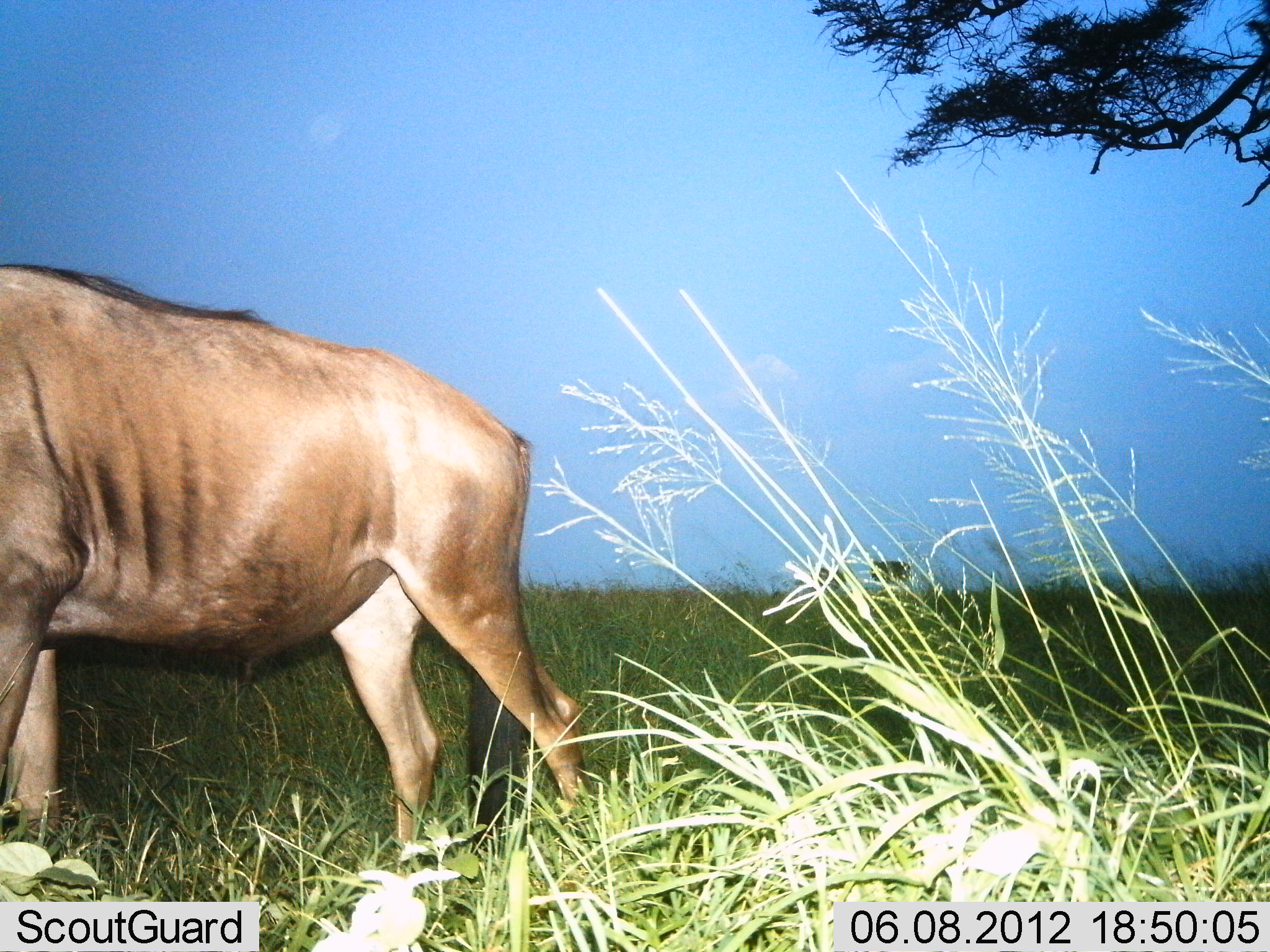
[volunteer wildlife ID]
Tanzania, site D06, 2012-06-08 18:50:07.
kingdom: Animalia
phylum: Chordata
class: Mammalia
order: Artiodactyla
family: Bovidae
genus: Connochaetes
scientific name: Connochaetes taurinus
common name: blue wildebeest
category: wildebeest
Wildebeest (blue wildebeest) (Connochaetes taurinus), count 1. Behavior (volunteer vote fractions): standing 70%, resting 0%, moving 30%, interacting 0%. Young present (vote fraction): 0%. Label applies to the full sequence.